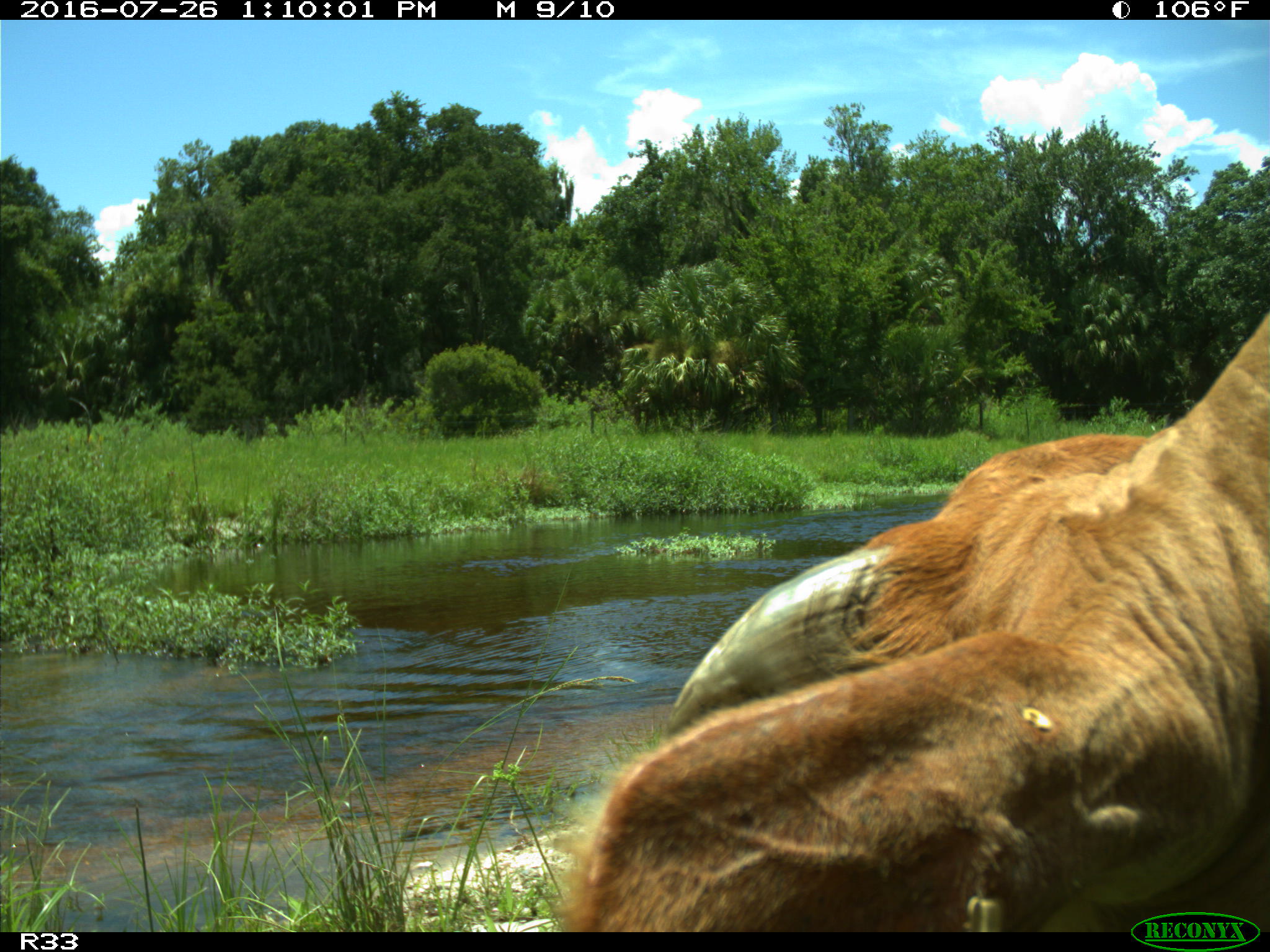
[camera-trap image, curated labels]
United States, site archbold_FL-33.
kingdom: Animalia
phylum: Chordata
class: Mammalia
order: Artiodactyla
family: Bovidae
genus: Bos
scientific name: Bos taurus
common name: domestic cow